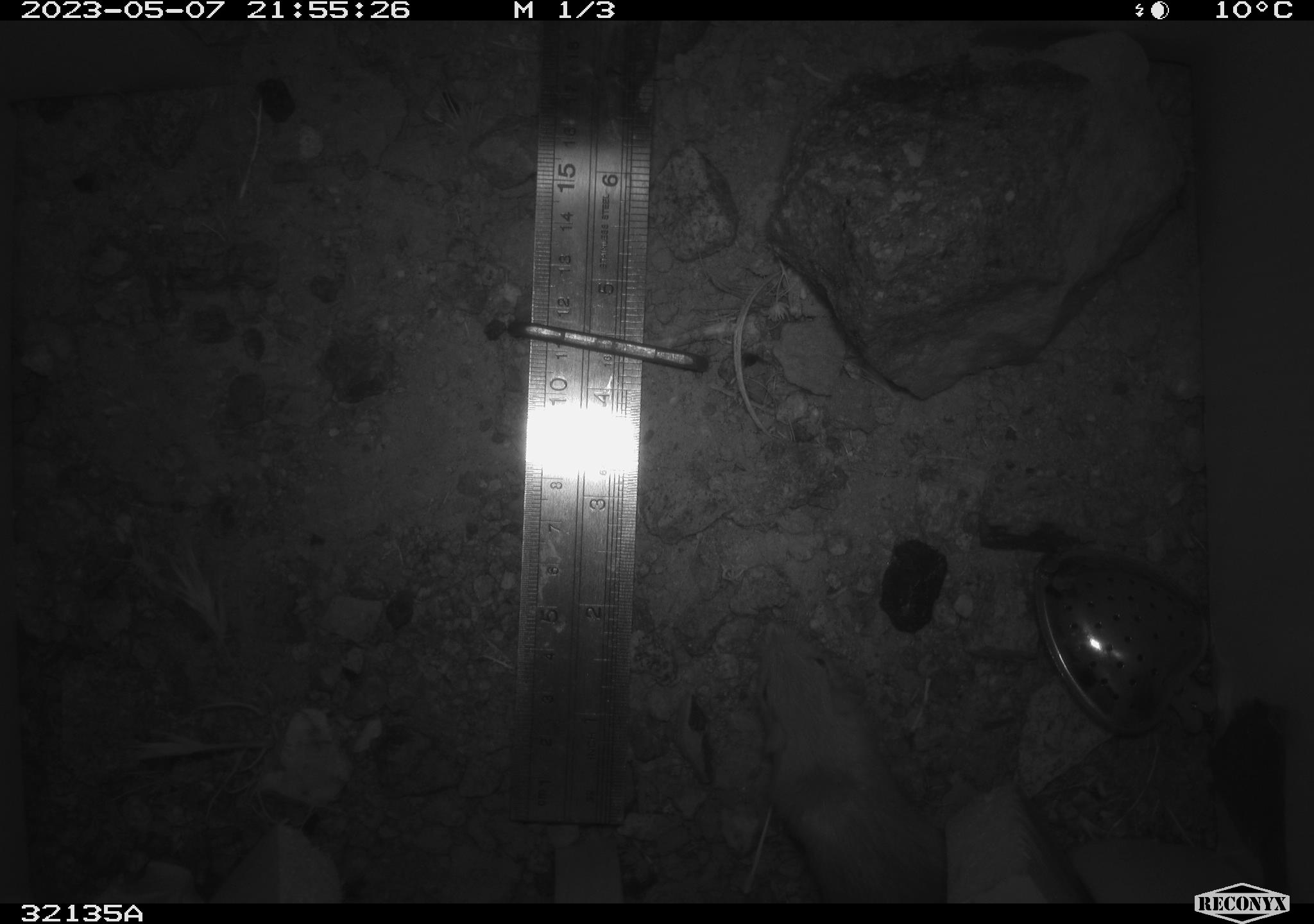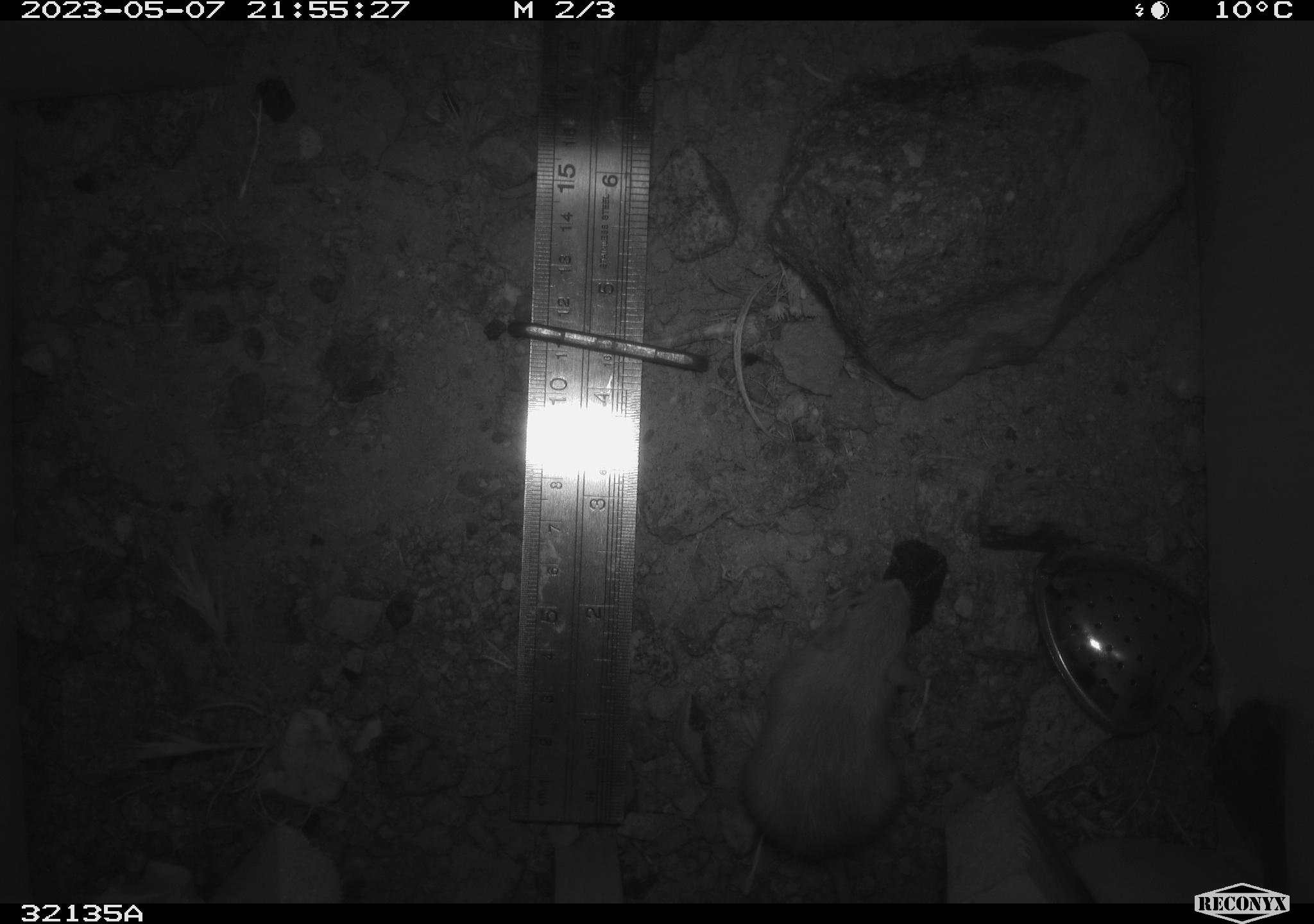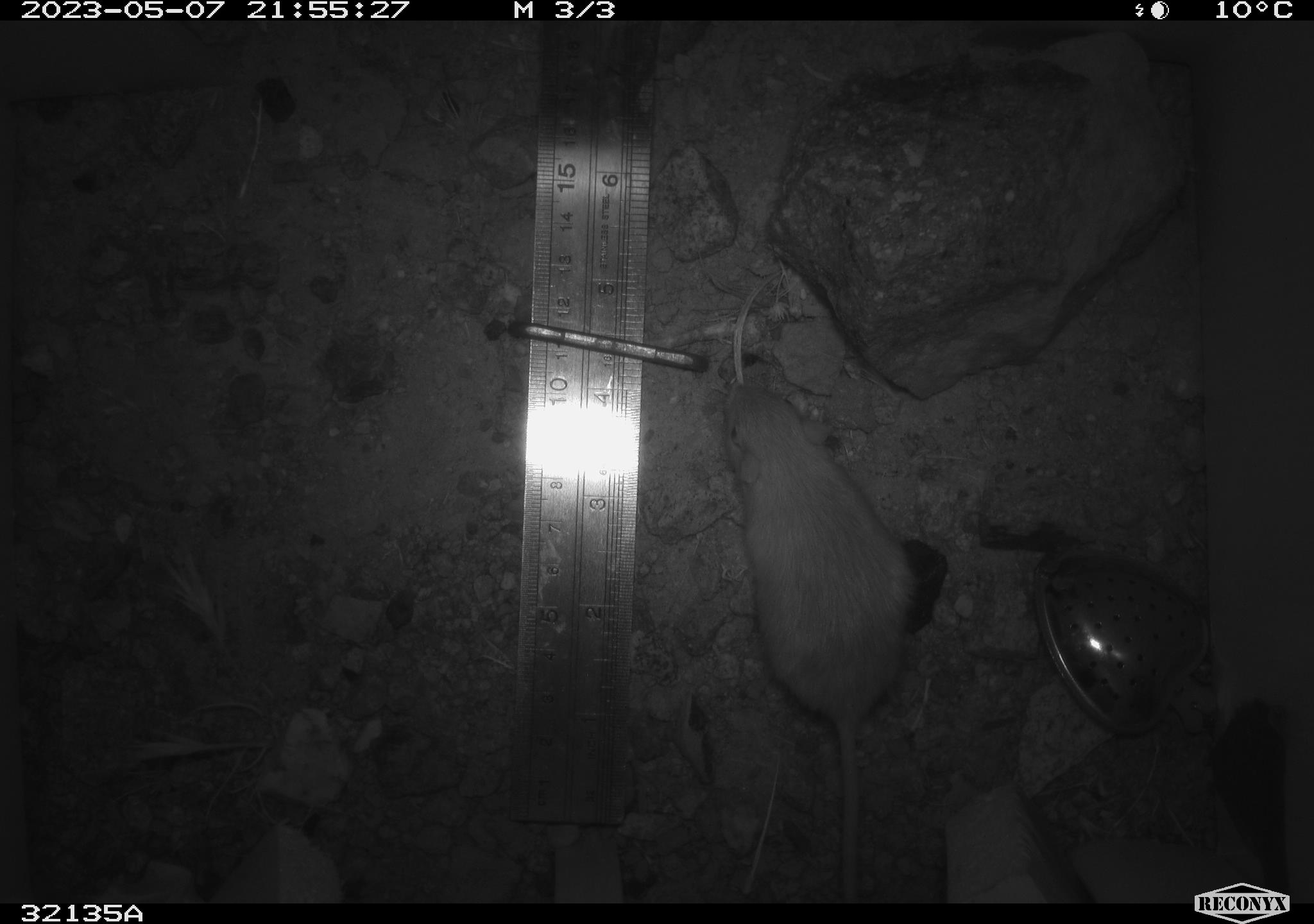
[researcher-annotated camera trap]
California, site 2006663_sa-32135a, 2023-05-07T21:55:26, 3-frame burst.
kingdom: Animalia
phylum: Chordata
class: Mammalia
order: Rodentia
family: Cricetidae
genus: Peromyscus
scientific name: Peromyscus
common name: deer mice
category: peromyscus species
Peromyscus species (deer mice) (Peromyscus).